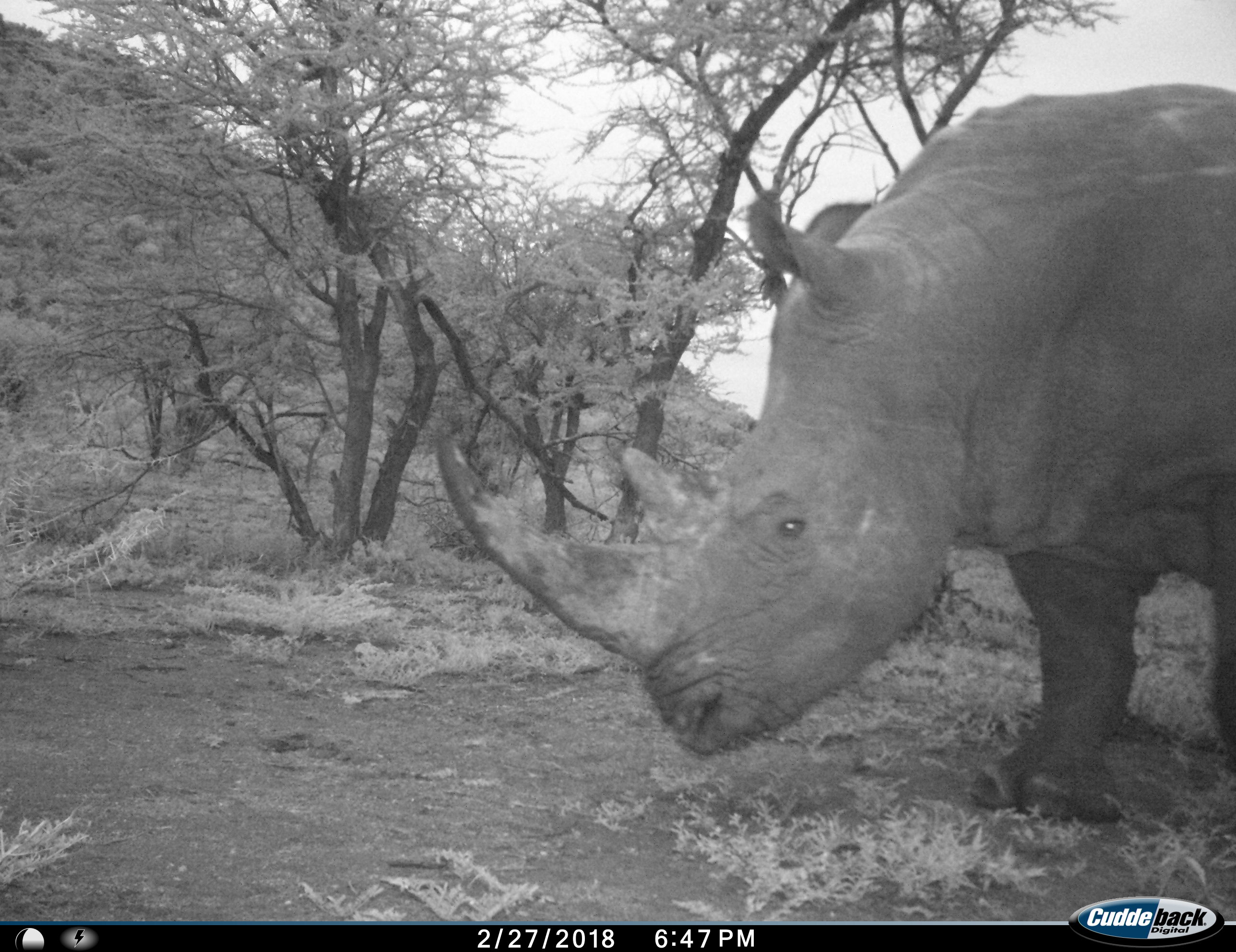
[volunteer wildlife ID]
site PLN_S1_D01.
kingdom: Animalia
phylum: Chordata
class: Mammalia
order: Perissodactyla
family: Rhinocerotidae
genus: Ceratotherium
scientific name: Ceratotherium simum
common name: white rhinoceros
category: rhinoceroswhite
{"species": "rhinoceroswhite (white rhinoceros) (Ceratotherium simum)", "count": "1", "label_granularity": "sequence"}